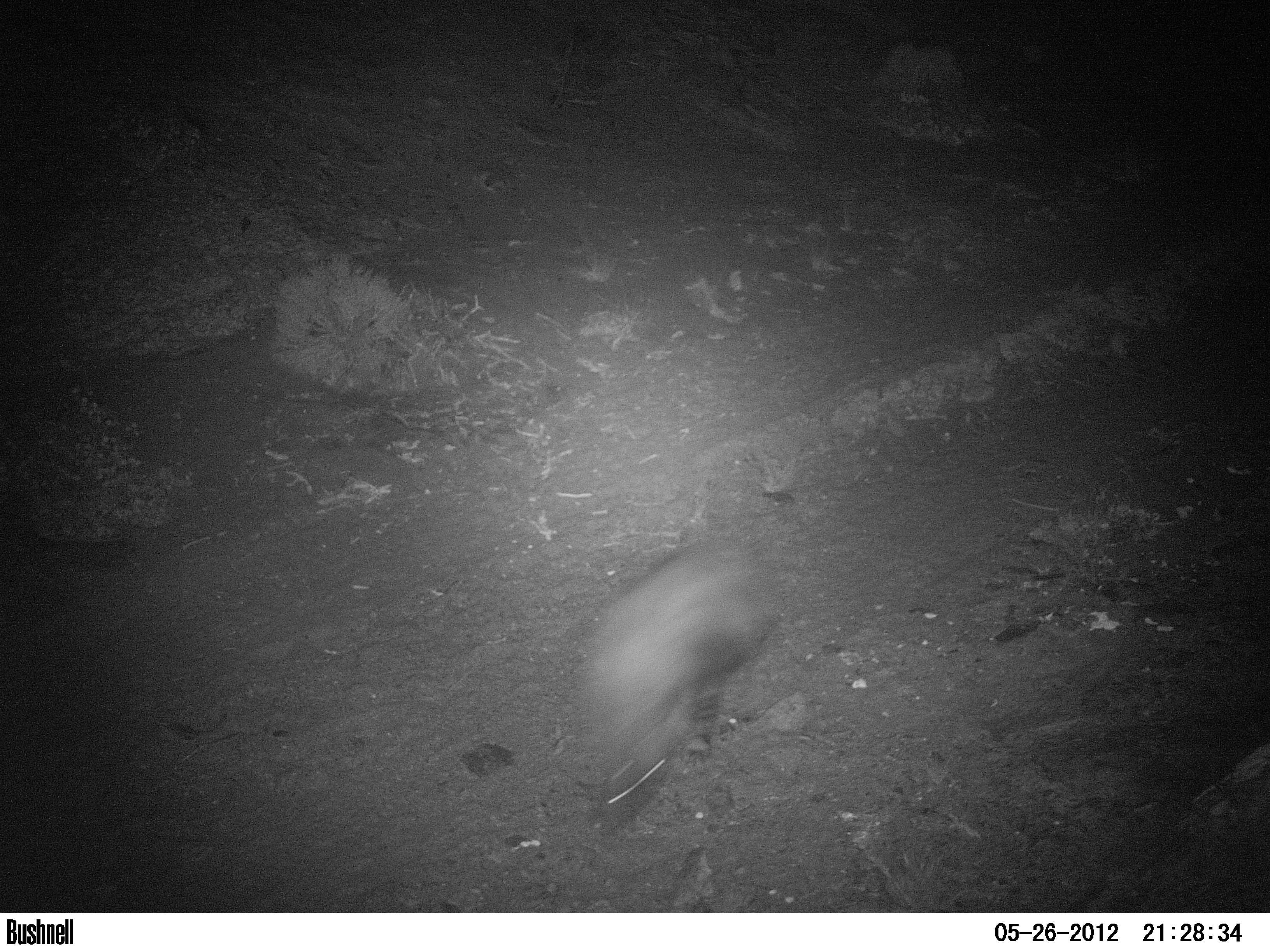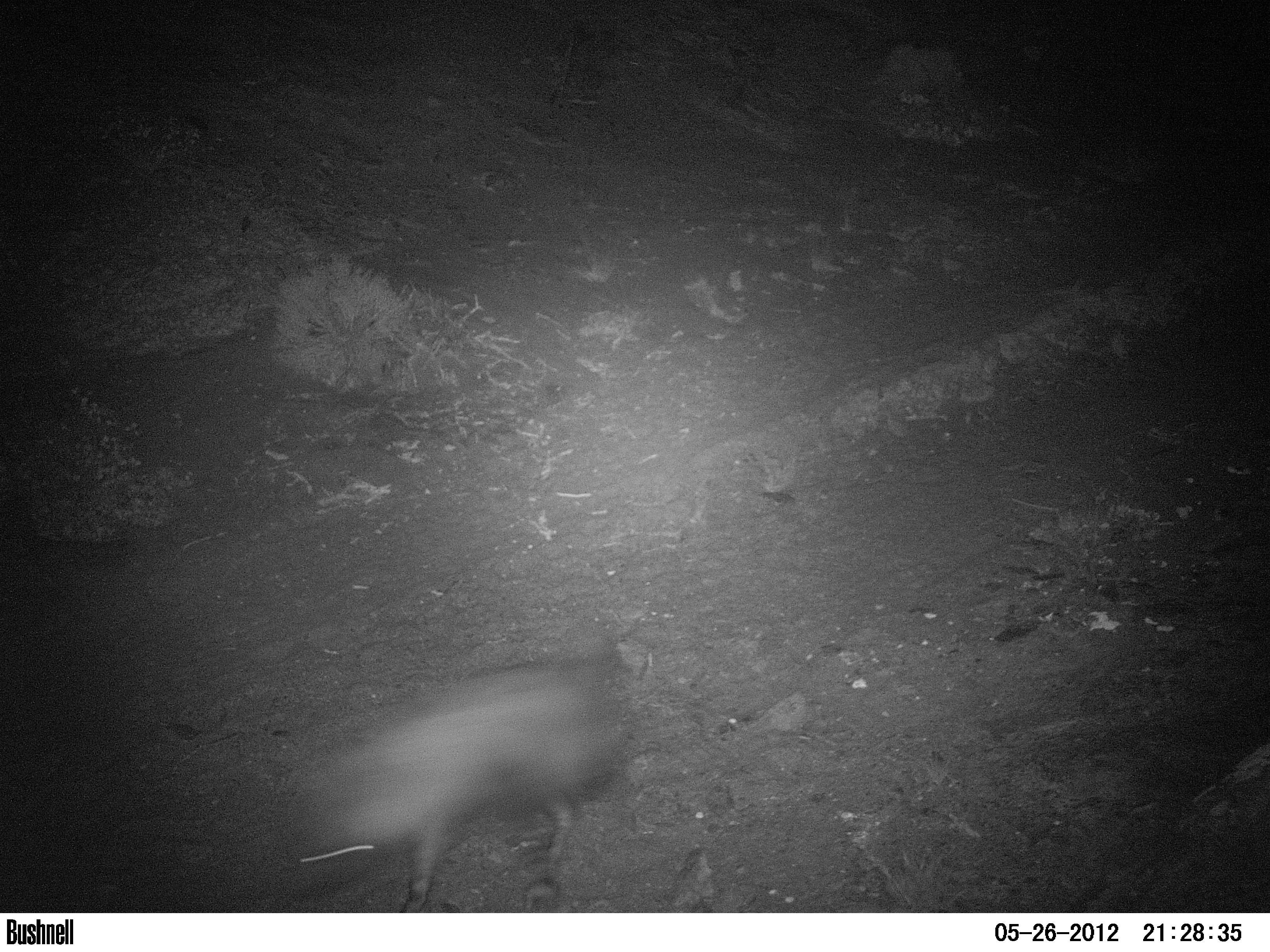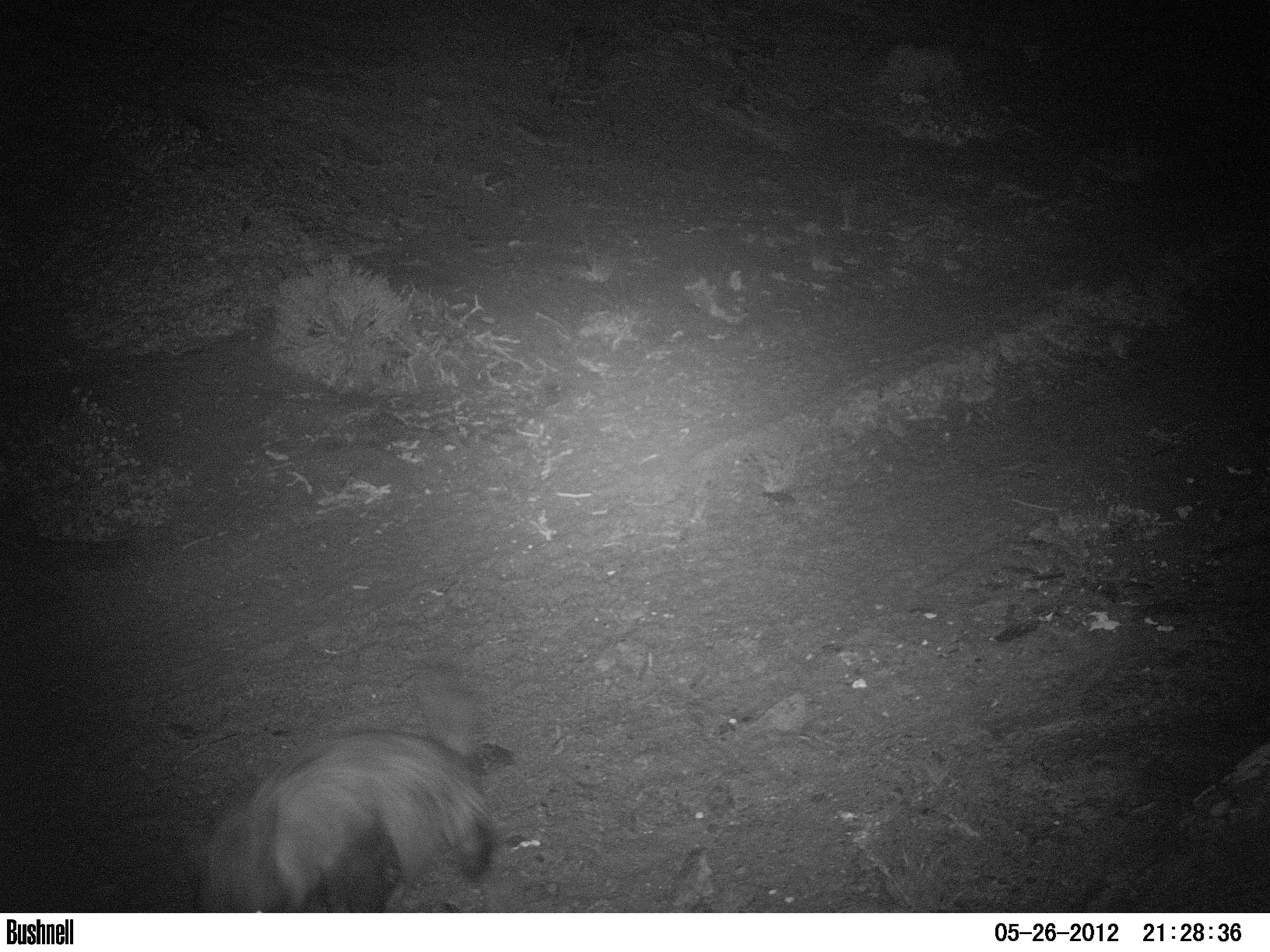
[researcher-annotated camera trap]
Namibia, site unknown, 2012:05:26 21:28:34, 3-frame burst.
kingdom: Animalia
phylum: Chordata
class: Mammalia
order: Carnivora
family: Hyaenidae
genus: Parahyaena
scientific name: Parahyaena brunnea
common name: brown hyena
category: hyaena brunnea